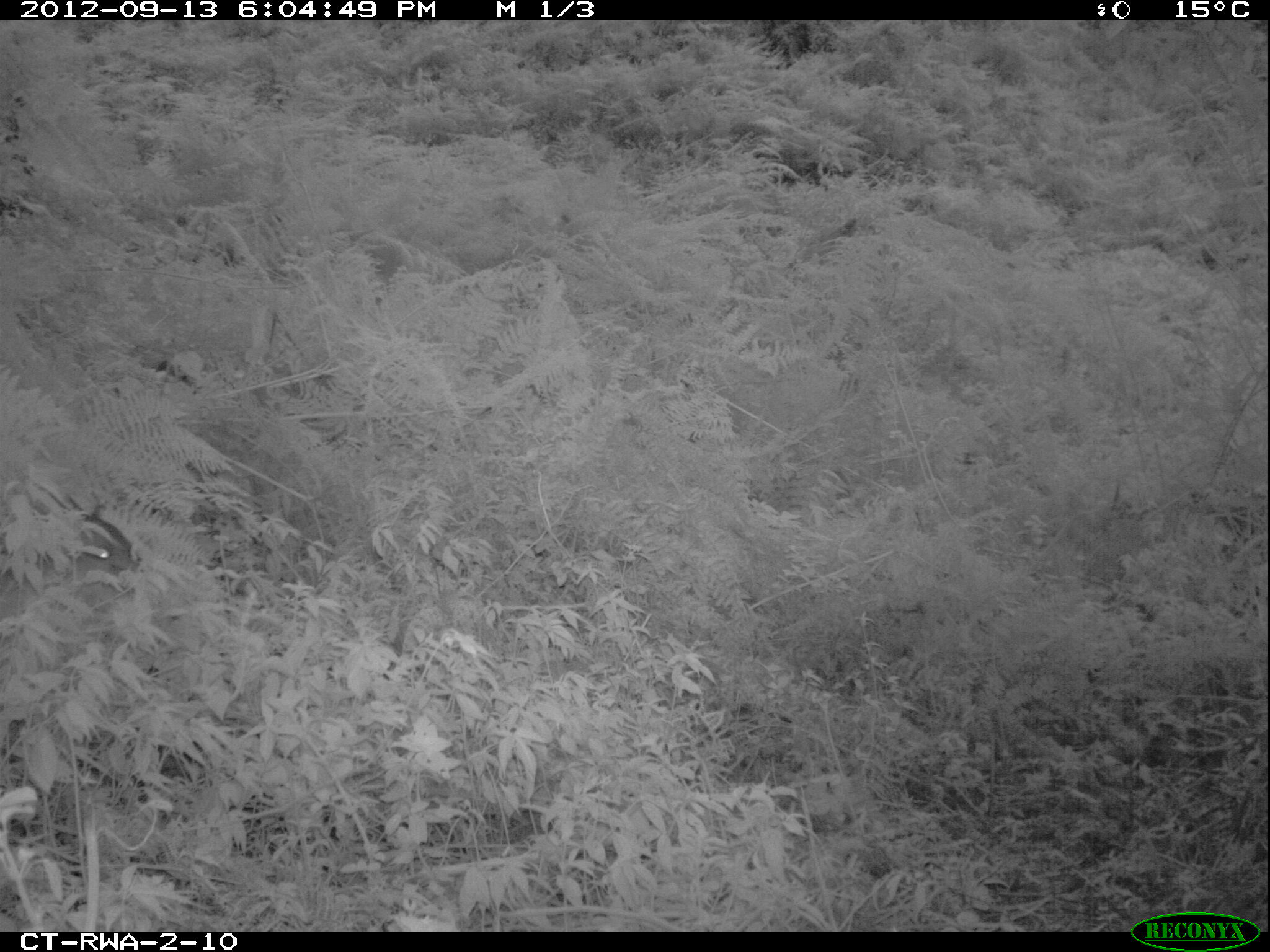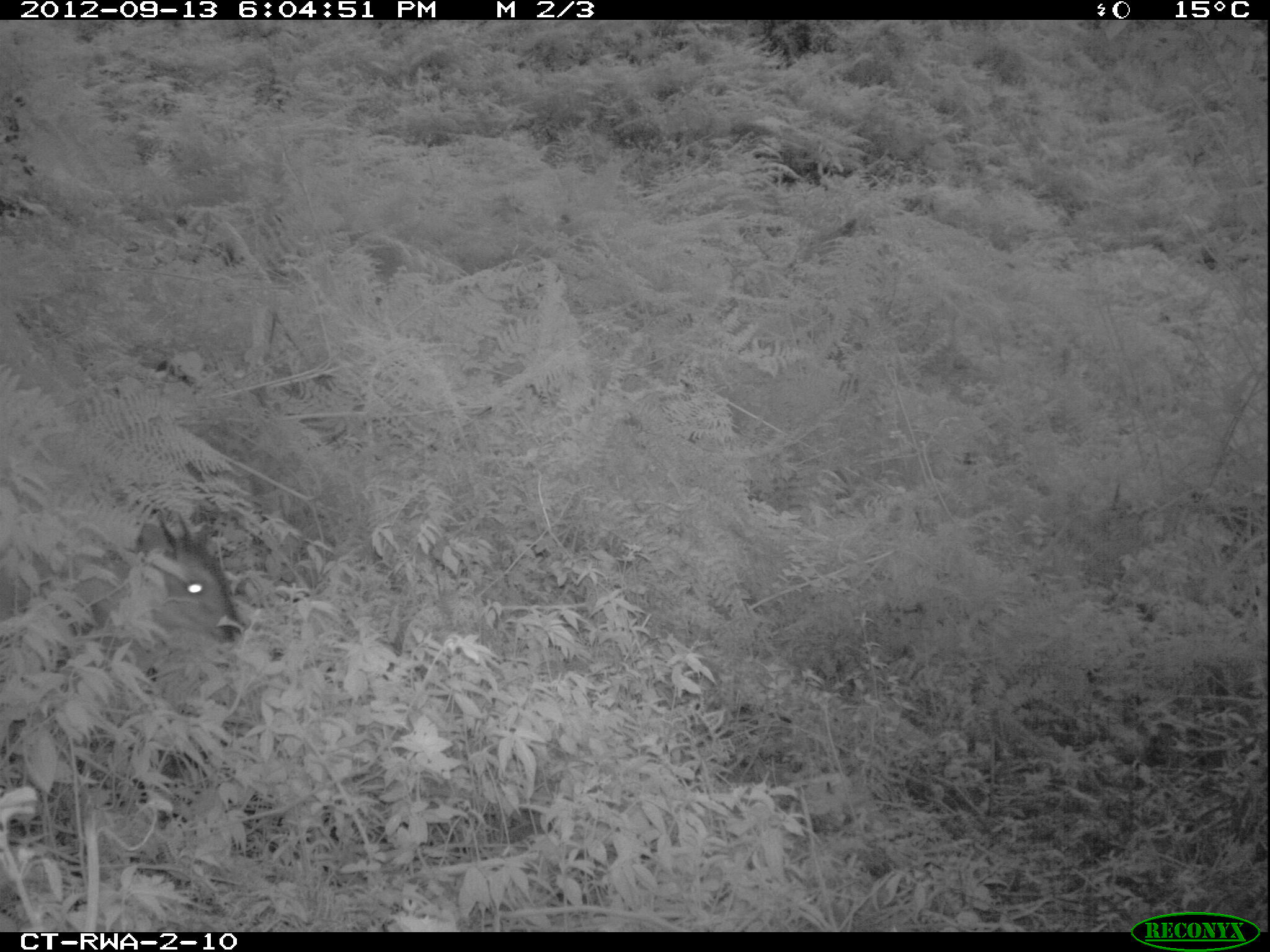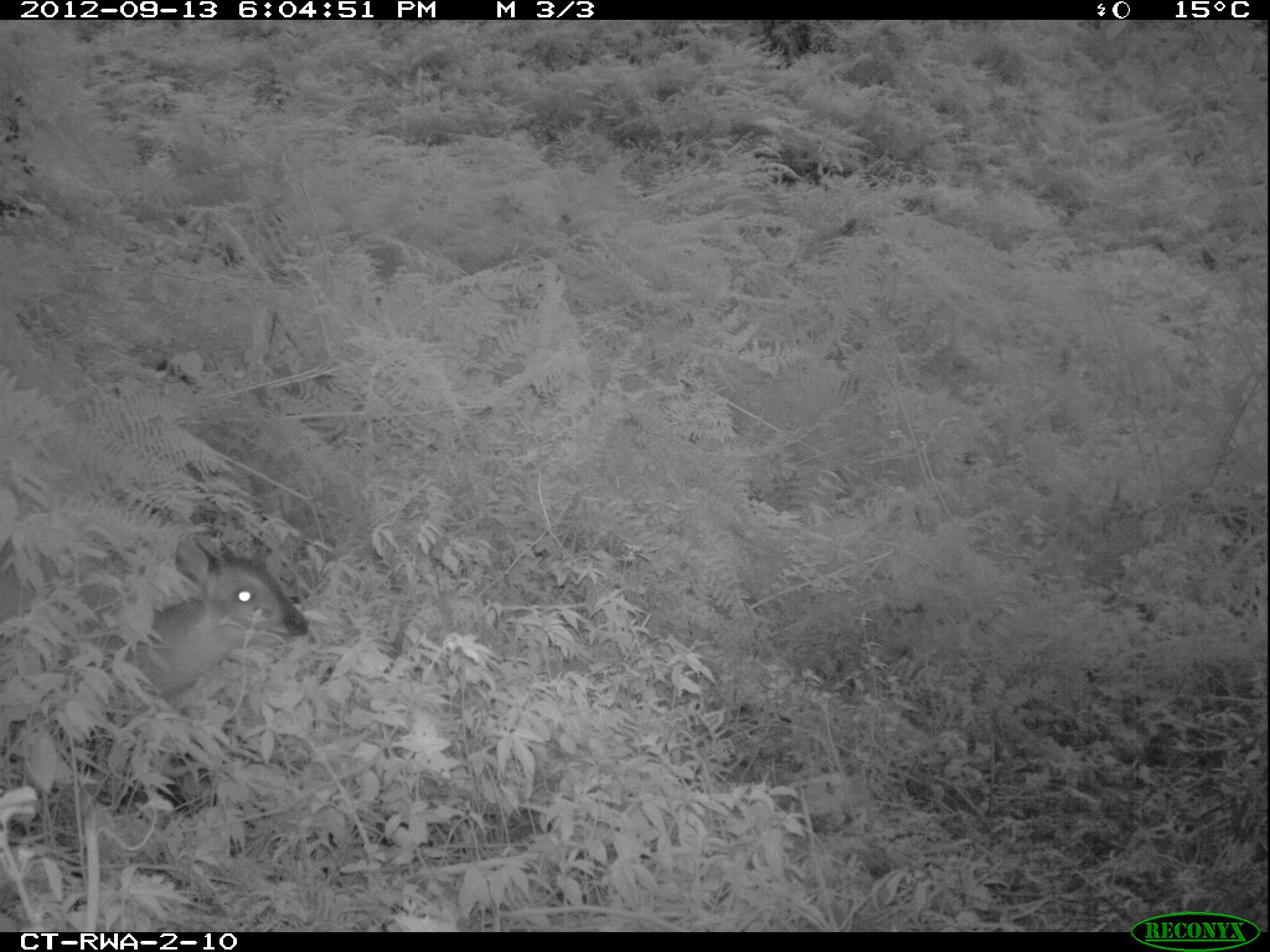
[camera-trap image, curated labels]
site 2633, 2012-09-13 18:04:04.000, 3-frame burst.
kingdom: Animalia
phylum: Chordata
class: Mammalia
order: Artiodactyla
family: Bovidae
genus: Cephalophus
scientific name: Cephalophus nigrifrons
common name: black-fronted duiker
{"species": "Cephalophus nigrifrons (black-fronted duiker)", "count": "1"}